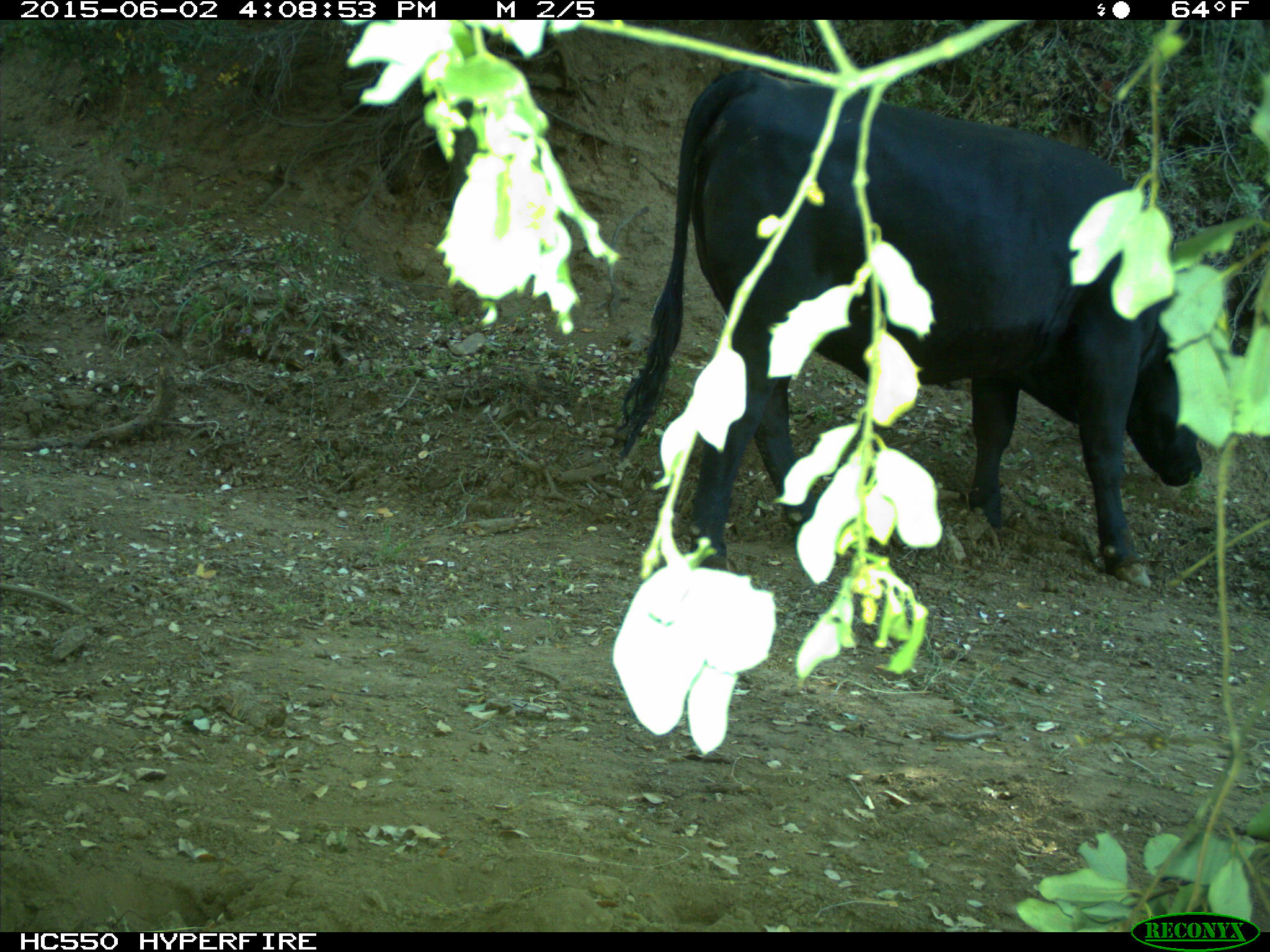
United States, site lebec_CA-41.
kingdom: Animalia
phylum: Chordata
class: Mammalia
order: Artiodactyla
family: Bovidae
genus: Bos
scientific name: Bos taurus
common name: domestic cow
Bos taurus (domestic cow).